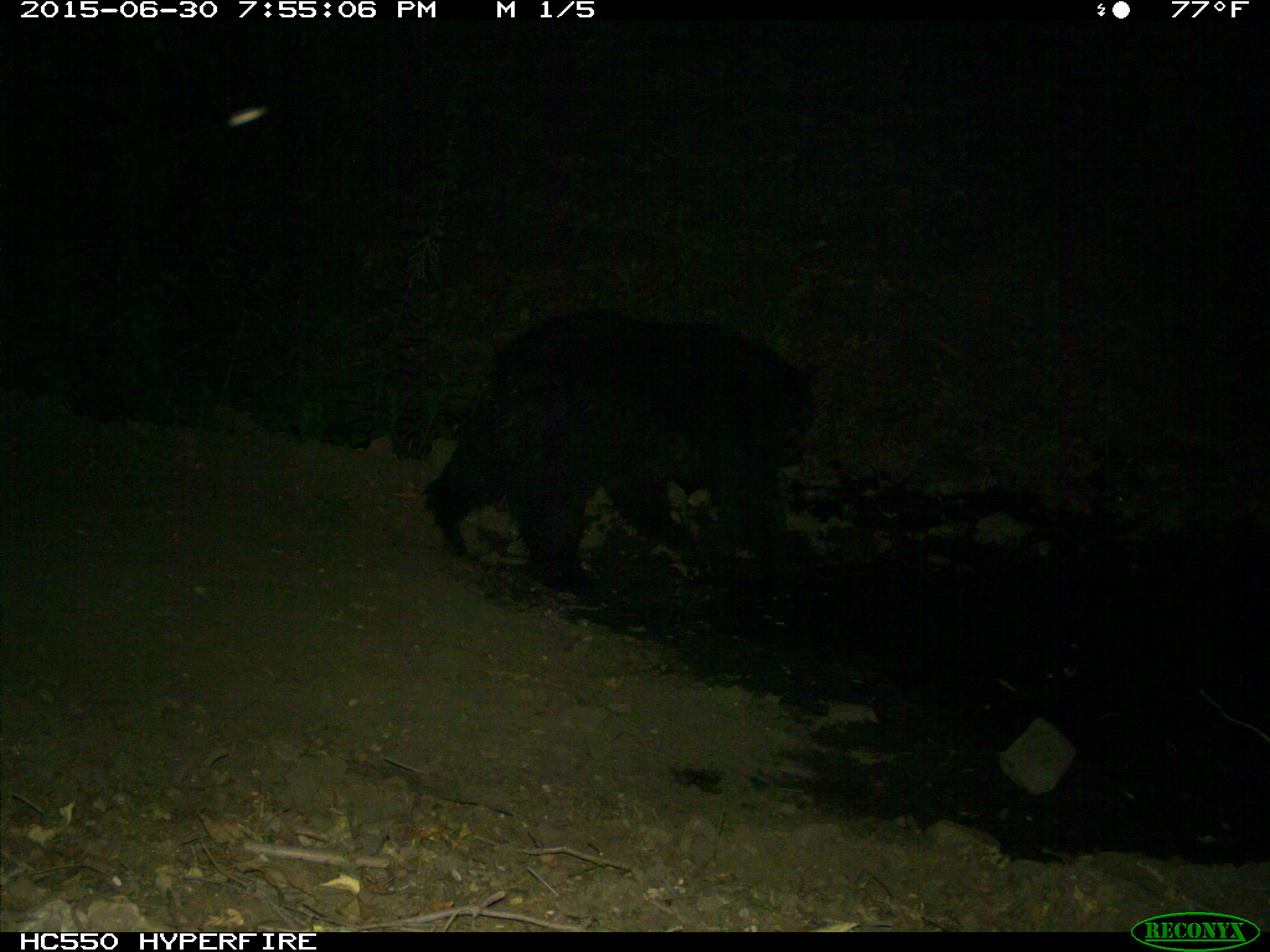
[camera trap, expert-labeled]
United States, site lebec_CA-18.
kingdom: Animalia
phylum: Chordata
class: Mammalia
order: Carnivora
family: Ursidae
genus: Ursus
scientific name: Ursus americanus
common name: american black bear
Ursus americanus (american black bear).